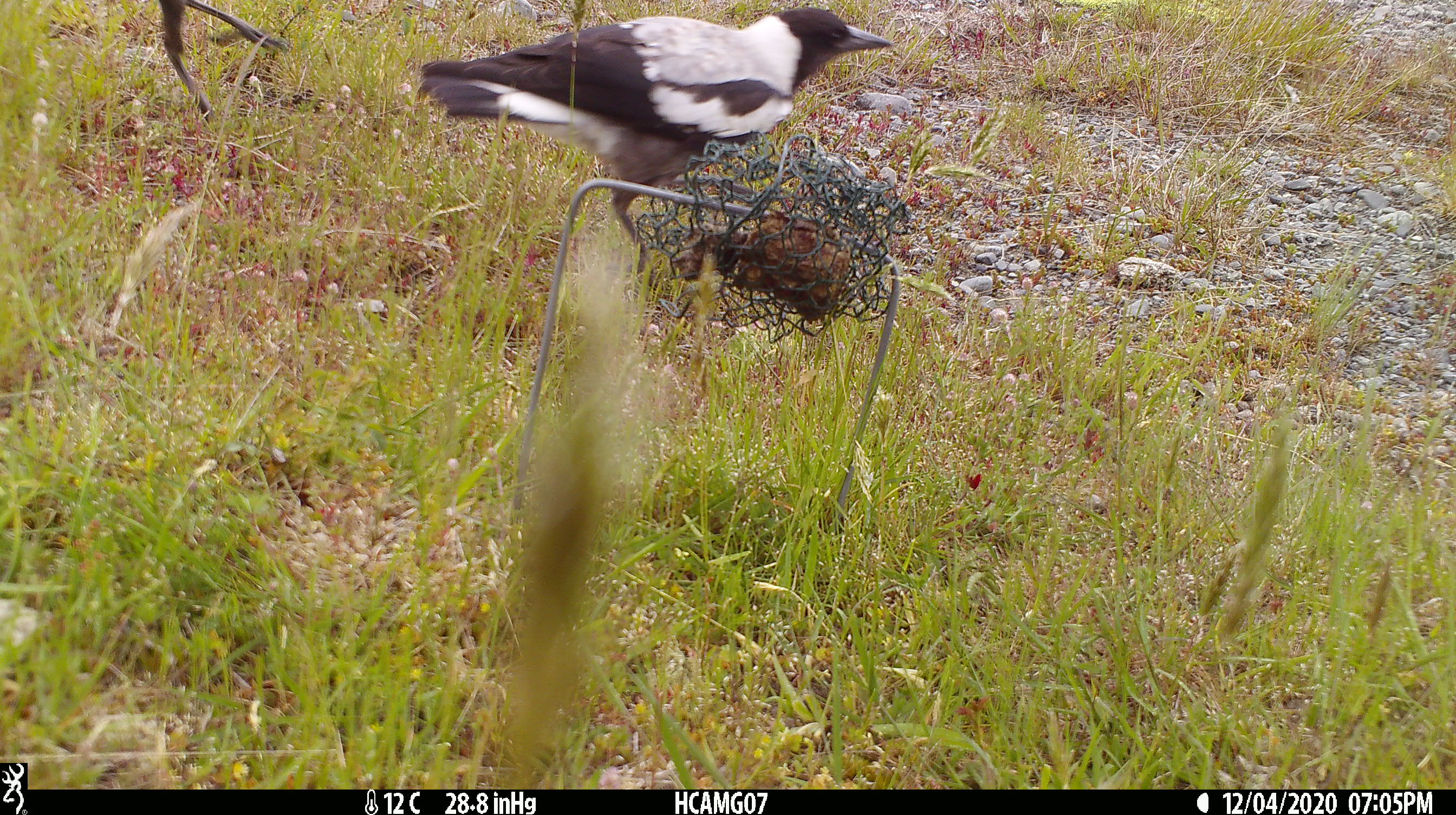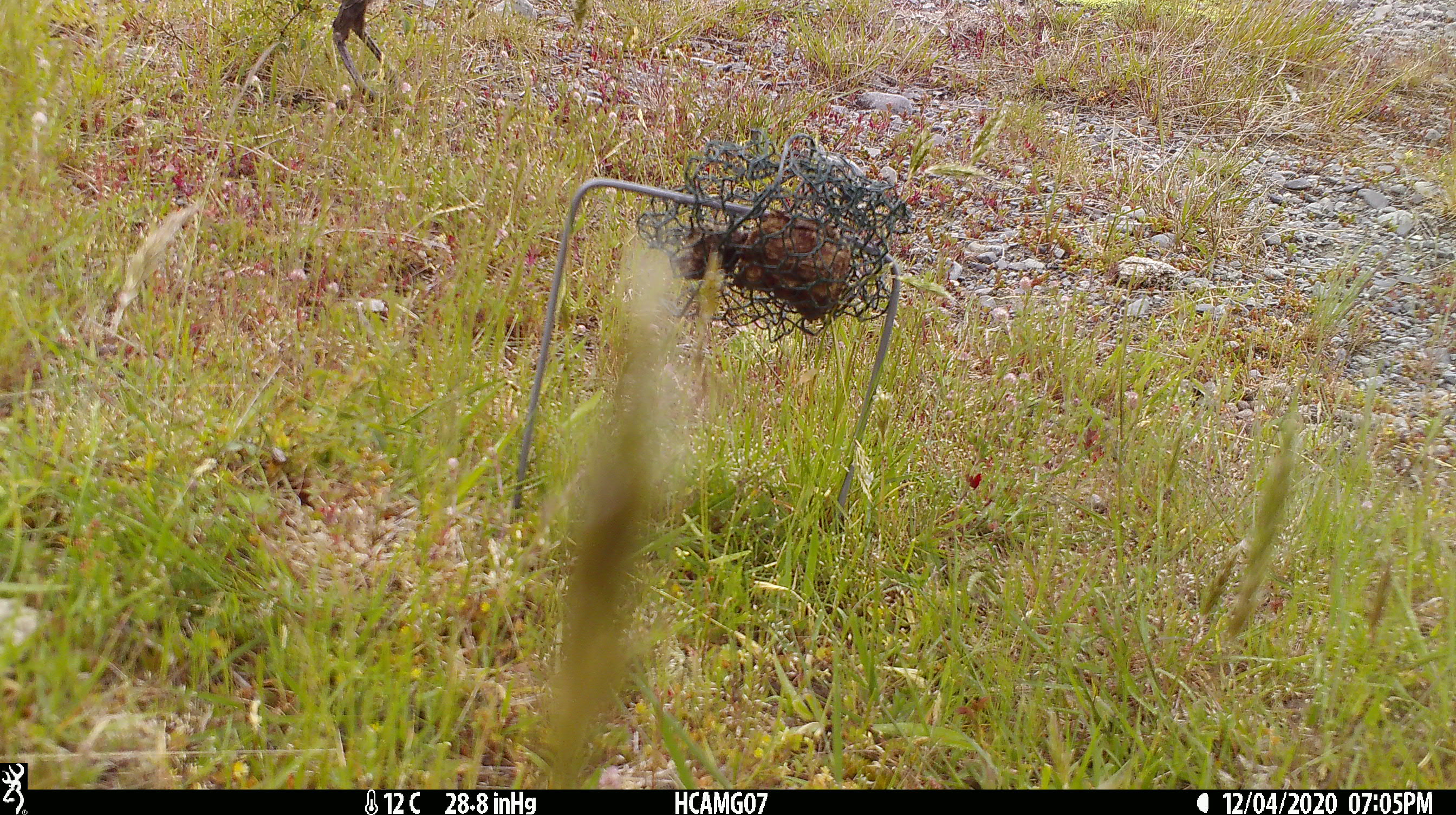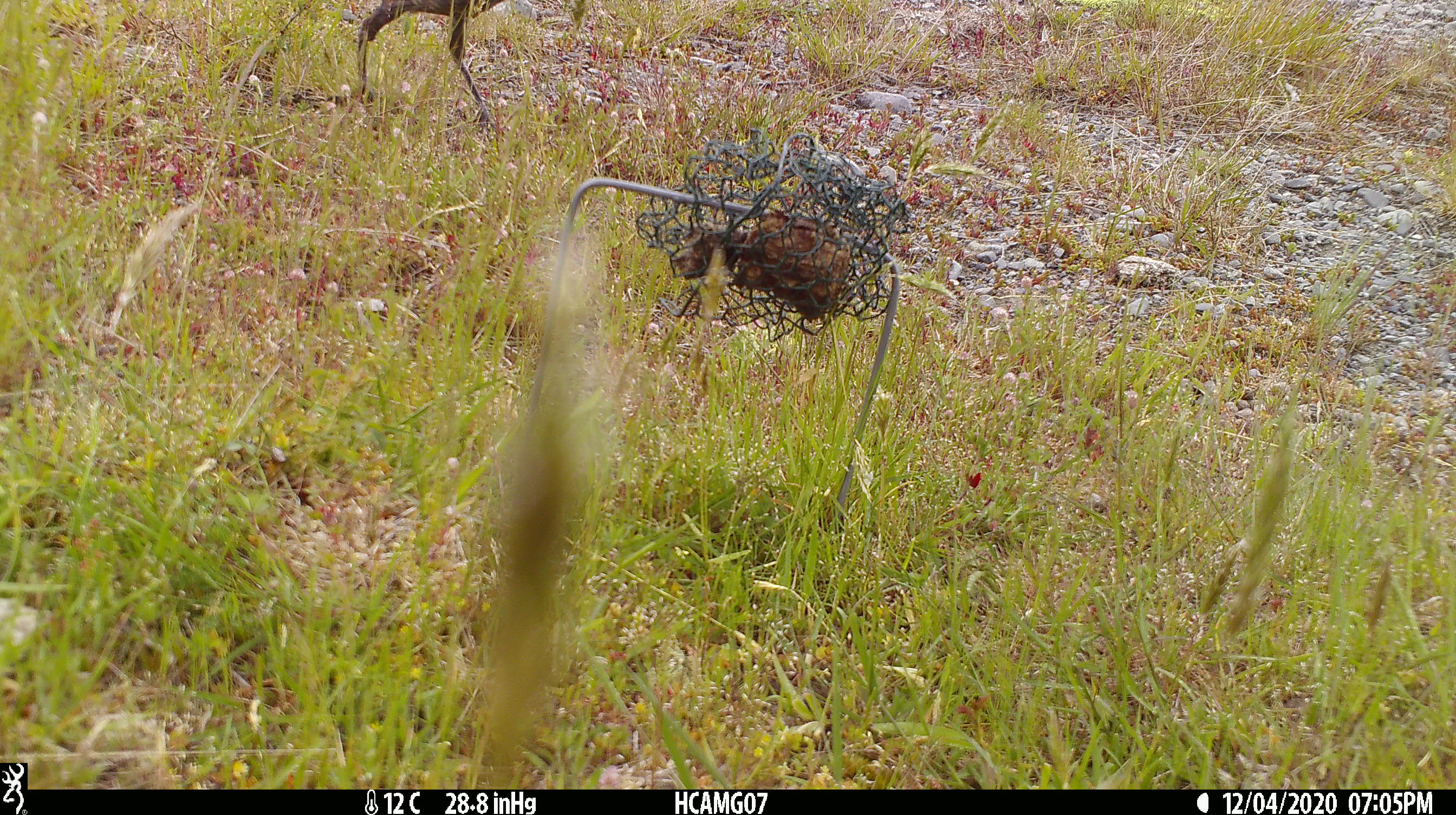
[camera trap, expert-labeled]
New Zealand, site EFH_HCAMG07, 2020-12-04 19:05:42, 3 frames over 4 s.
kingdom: Animalia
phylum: Chordata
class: Aves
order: Passeriformes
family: Artamidae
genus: Gymnorhina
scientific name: Gymnorhina tibicen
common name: australian magpie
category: magpie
Magpie (australian magpie) (Gymnorhina tibicen).